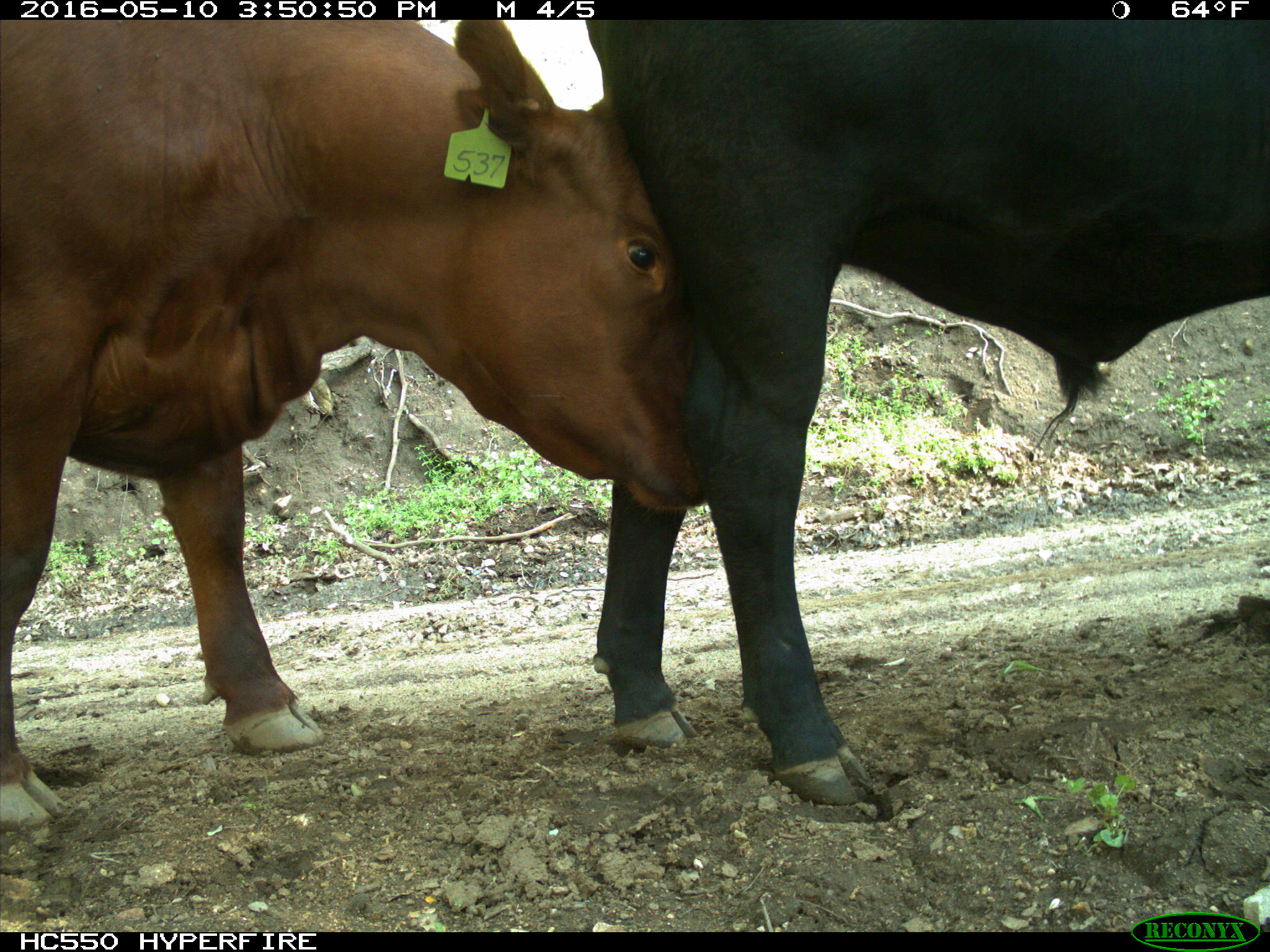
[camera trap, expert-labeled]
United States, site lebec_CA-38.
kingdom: Animalia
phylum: Chordata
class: Mammalia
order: Artiodactyla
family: Bovidae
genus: Bos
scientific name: Bos taurus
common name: domestic cow